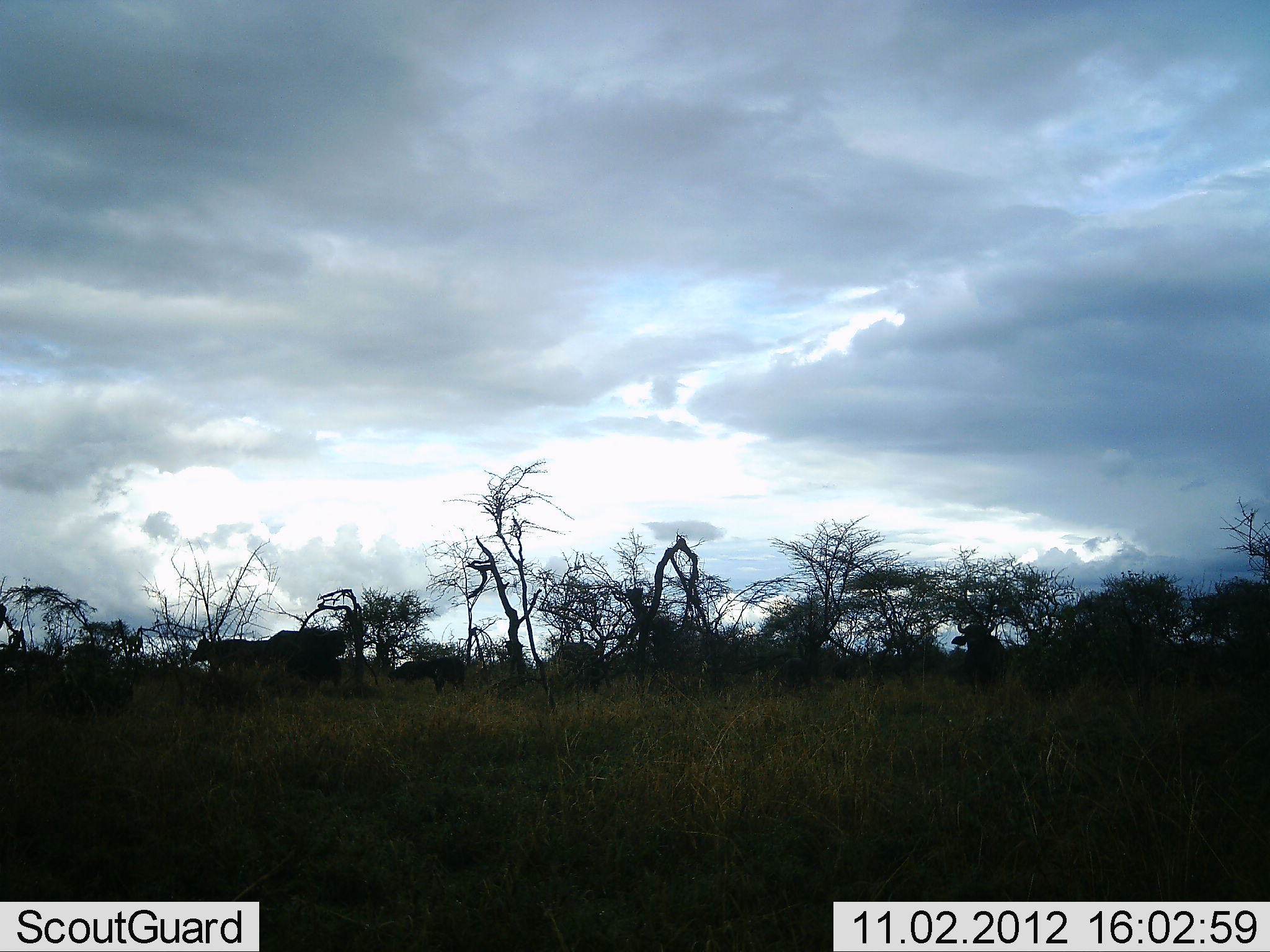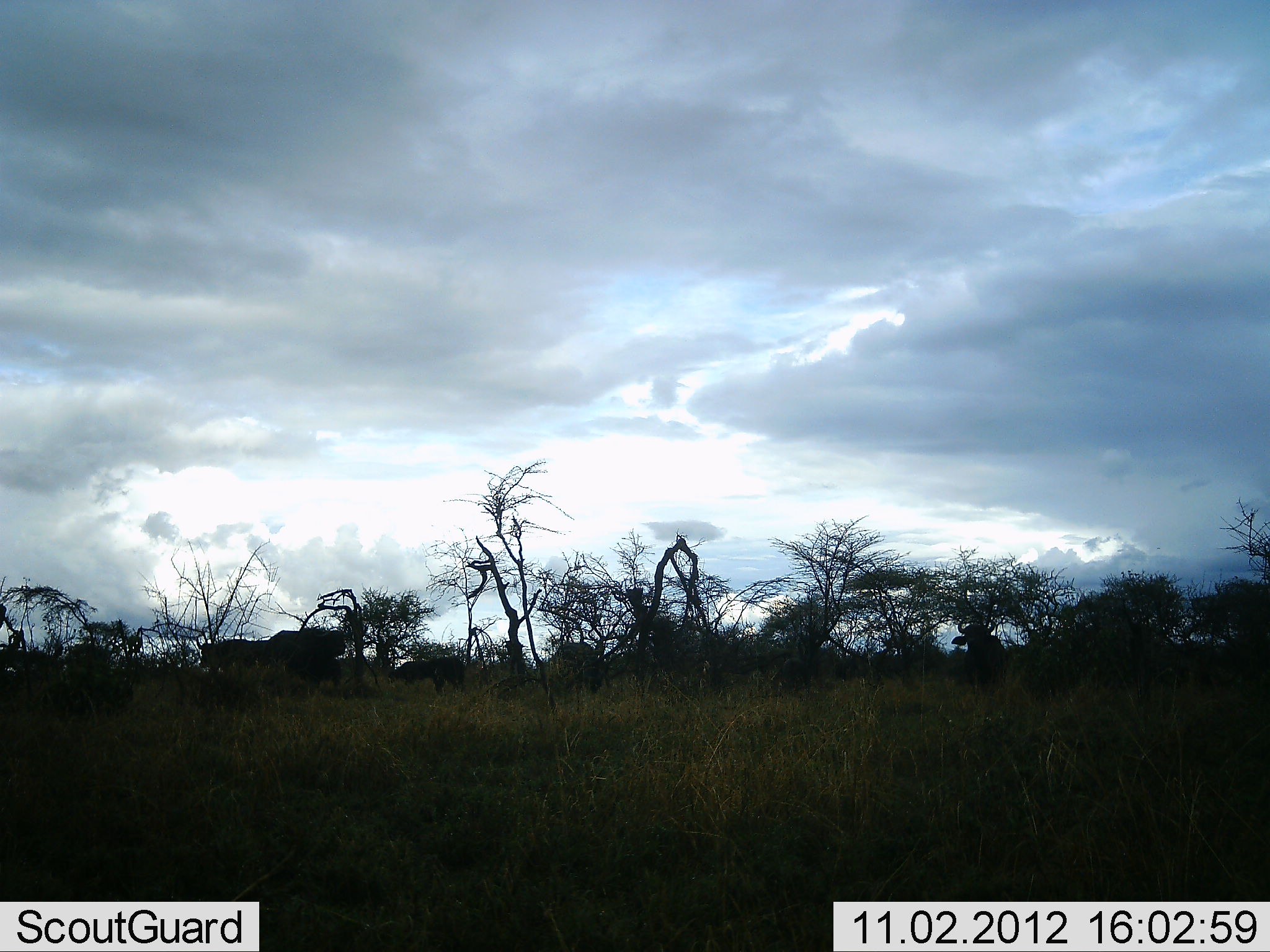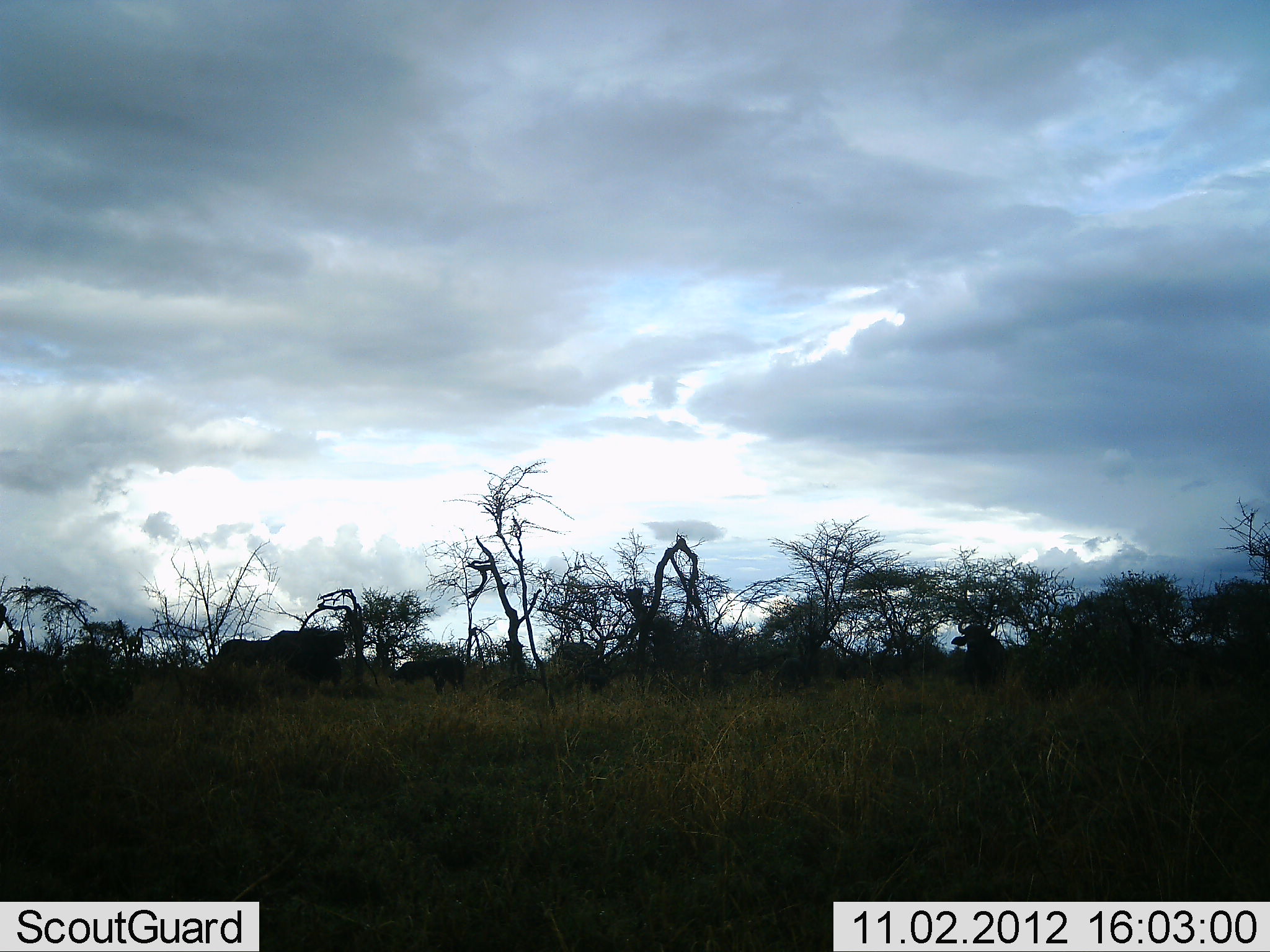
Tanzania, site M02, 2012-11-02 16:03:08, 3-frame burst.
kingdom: Animalia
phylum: Chordata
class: Mammalia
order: Artiodactyla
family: Bovidae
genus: Syncerus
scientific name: Syncerus caffer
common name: cape buffalo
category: buffalo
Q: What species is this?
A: Buffalo (cape buffalo) (Syncerus caffer).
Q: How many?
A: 5.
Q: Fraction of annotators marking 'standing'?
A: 70%.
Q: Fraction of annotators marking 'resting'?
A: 0%.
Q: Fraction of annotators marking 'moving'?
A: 20%.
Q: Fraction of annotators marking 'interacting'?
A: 0%.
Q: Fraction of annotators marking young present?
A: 10%.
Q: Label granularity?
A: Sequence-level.